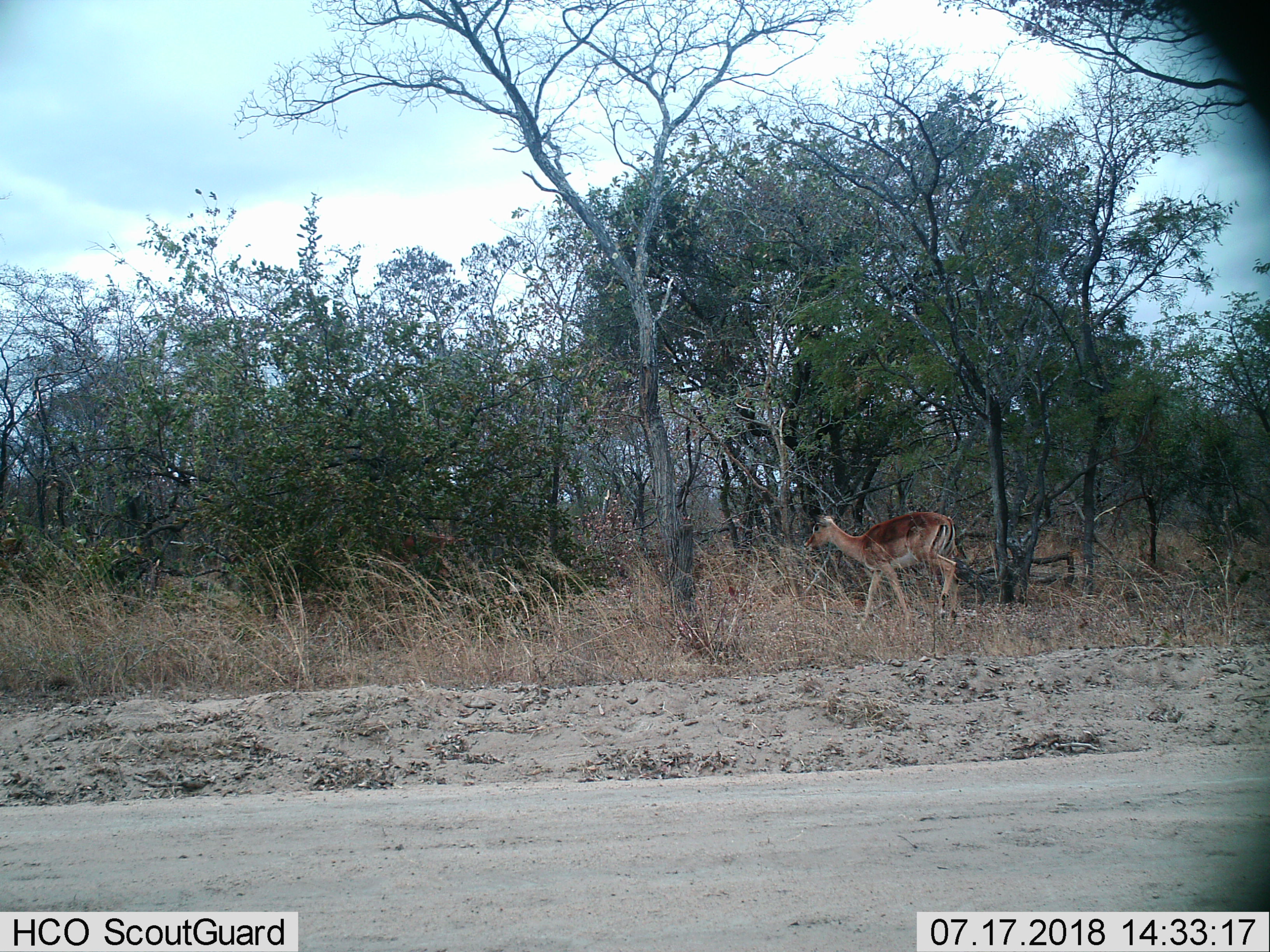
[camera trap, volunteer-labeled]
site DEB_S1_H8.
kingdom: Animalia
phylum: Chordata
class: Mammalia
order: Artiodactyla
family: Bovidae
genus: Aepyceros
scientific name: Aepyceros melampus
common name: impala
Impala (Aepyceros melampus), count 1. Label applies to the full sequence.